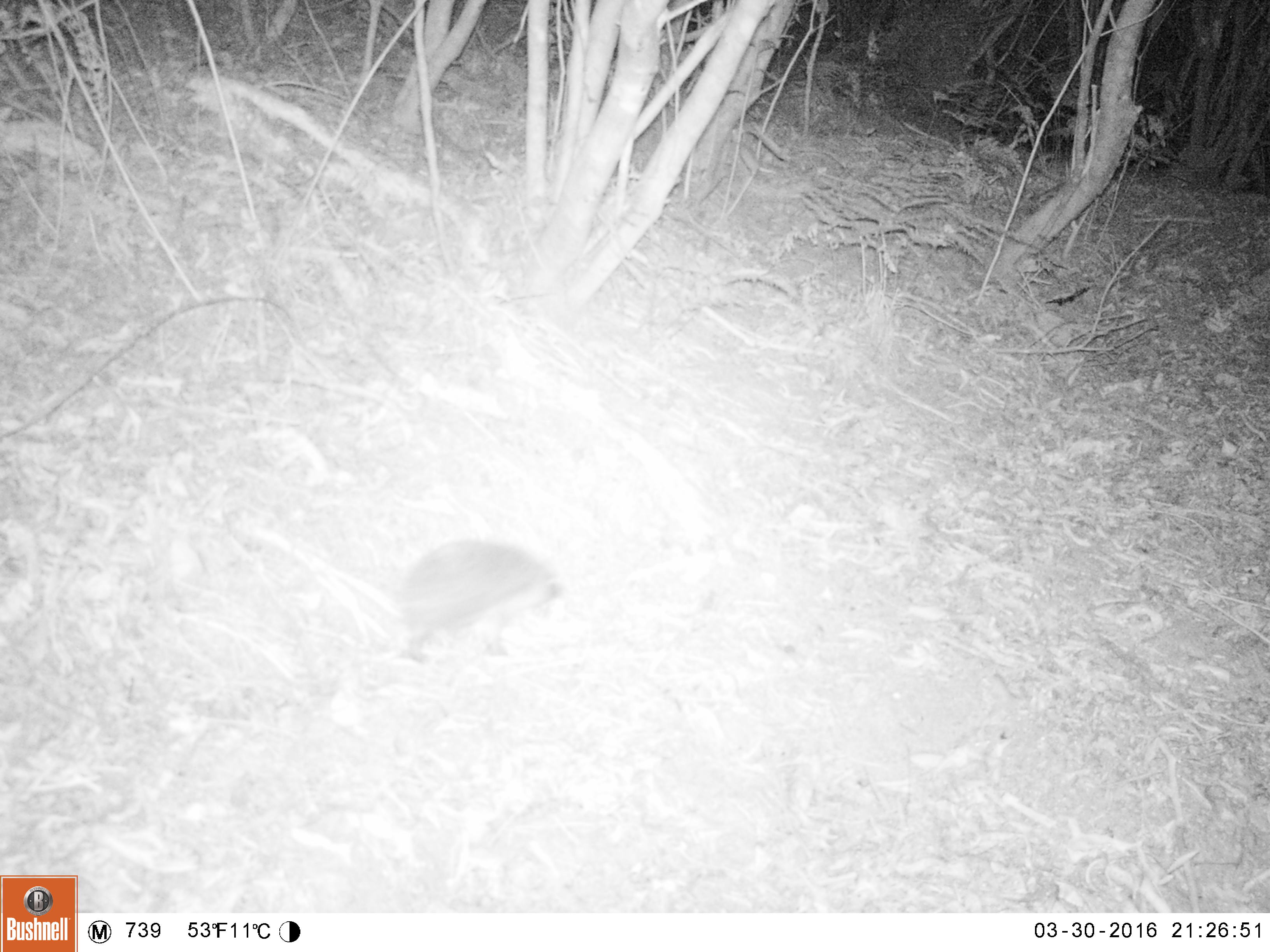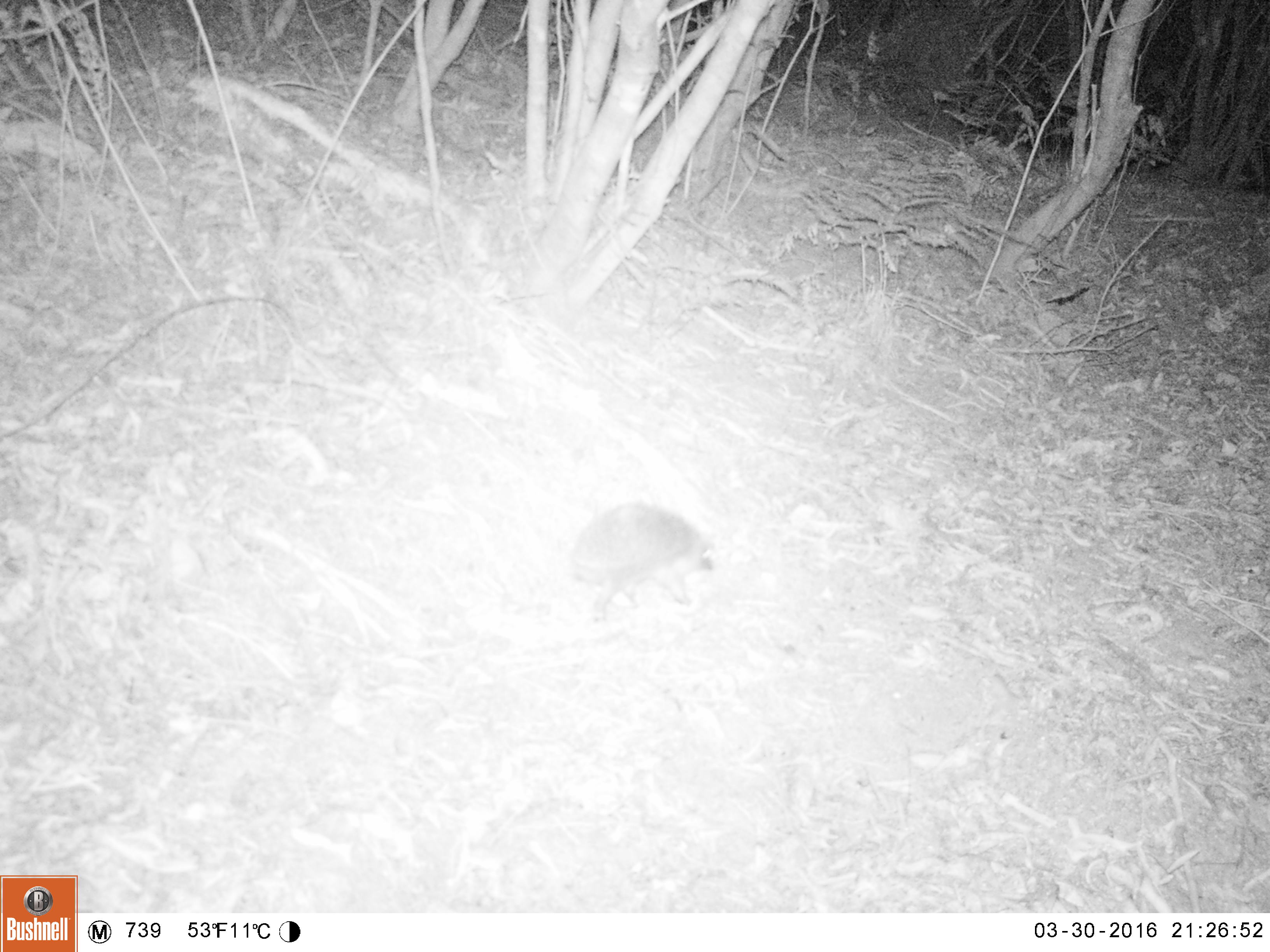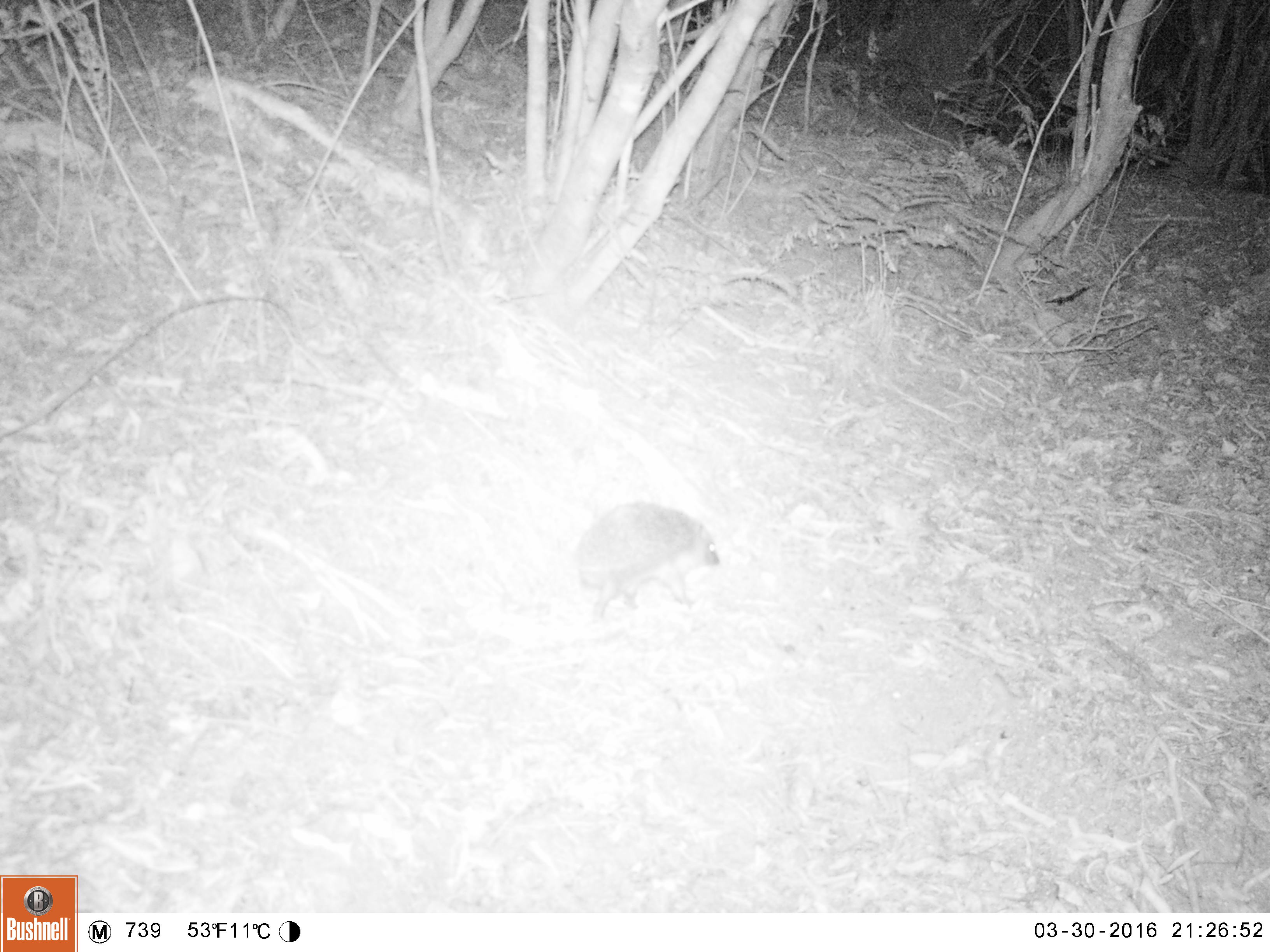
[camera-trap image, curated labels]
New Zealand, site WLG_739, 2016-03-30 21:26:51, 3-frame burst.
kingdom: Animalia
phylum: Chordata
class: Mammalia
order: Eulipotyphla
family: Erinaceidae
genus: Erinaceus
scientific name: Erinaceus europaeus europaeus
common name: european hedgehog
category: hedgehog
Hedgehog (european hedgehog) (Erinaceus europaeus europaeus).